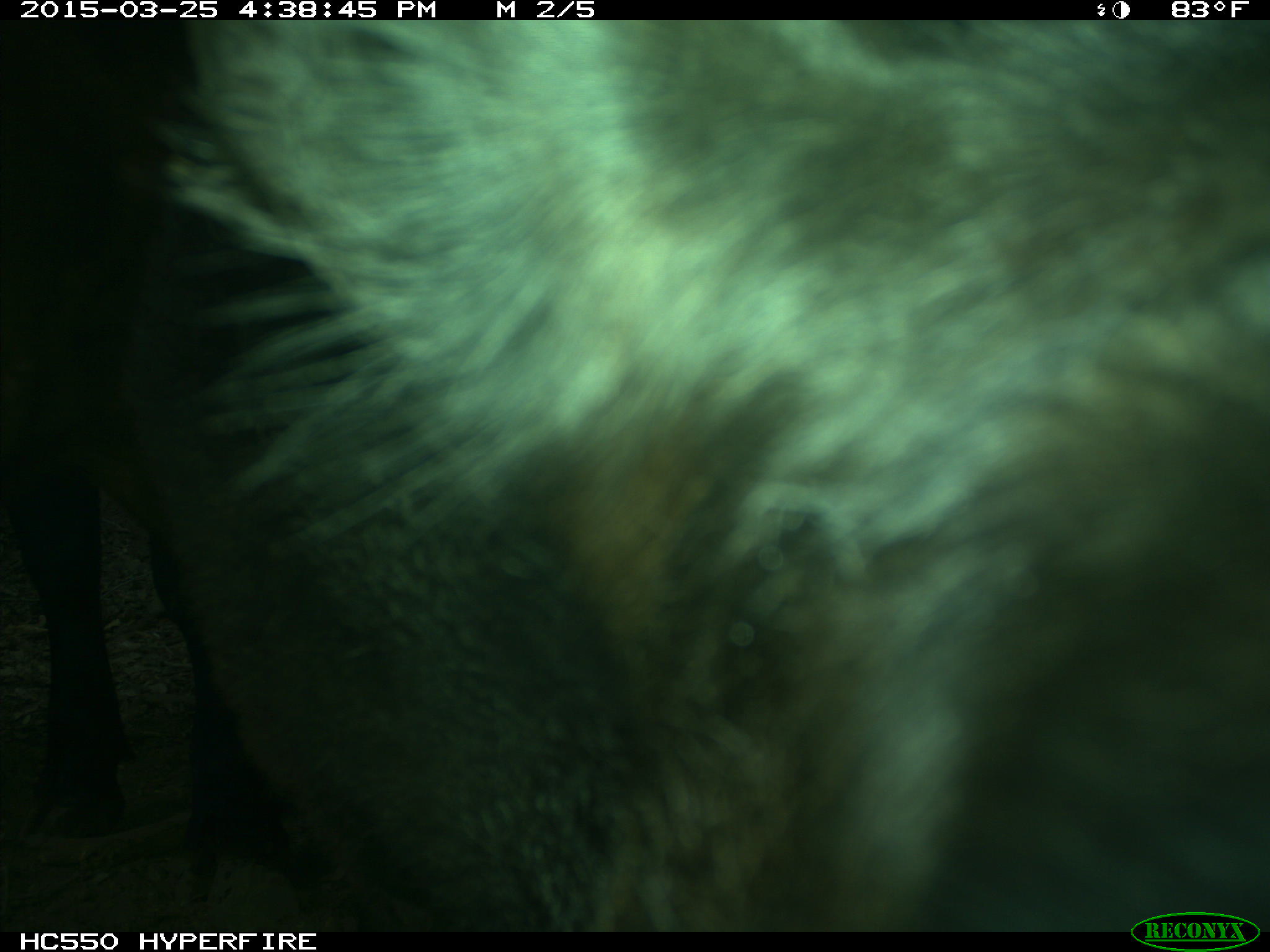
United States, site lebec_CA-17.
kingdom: Animalia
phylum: Chordata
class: Mammalia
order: Artiodactyla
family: Bovidae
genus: Bos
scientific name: Bos taurus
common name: domestic cow